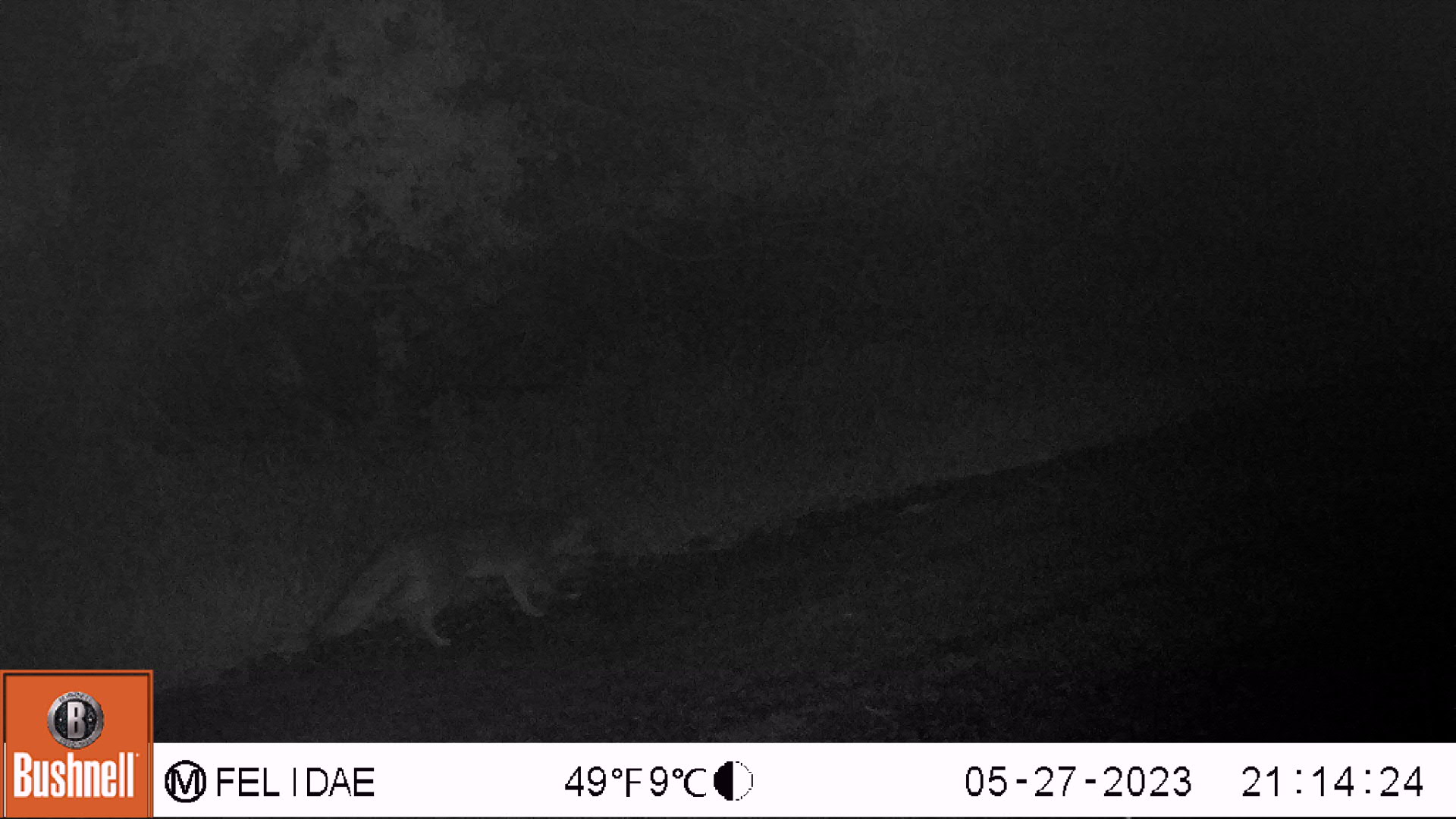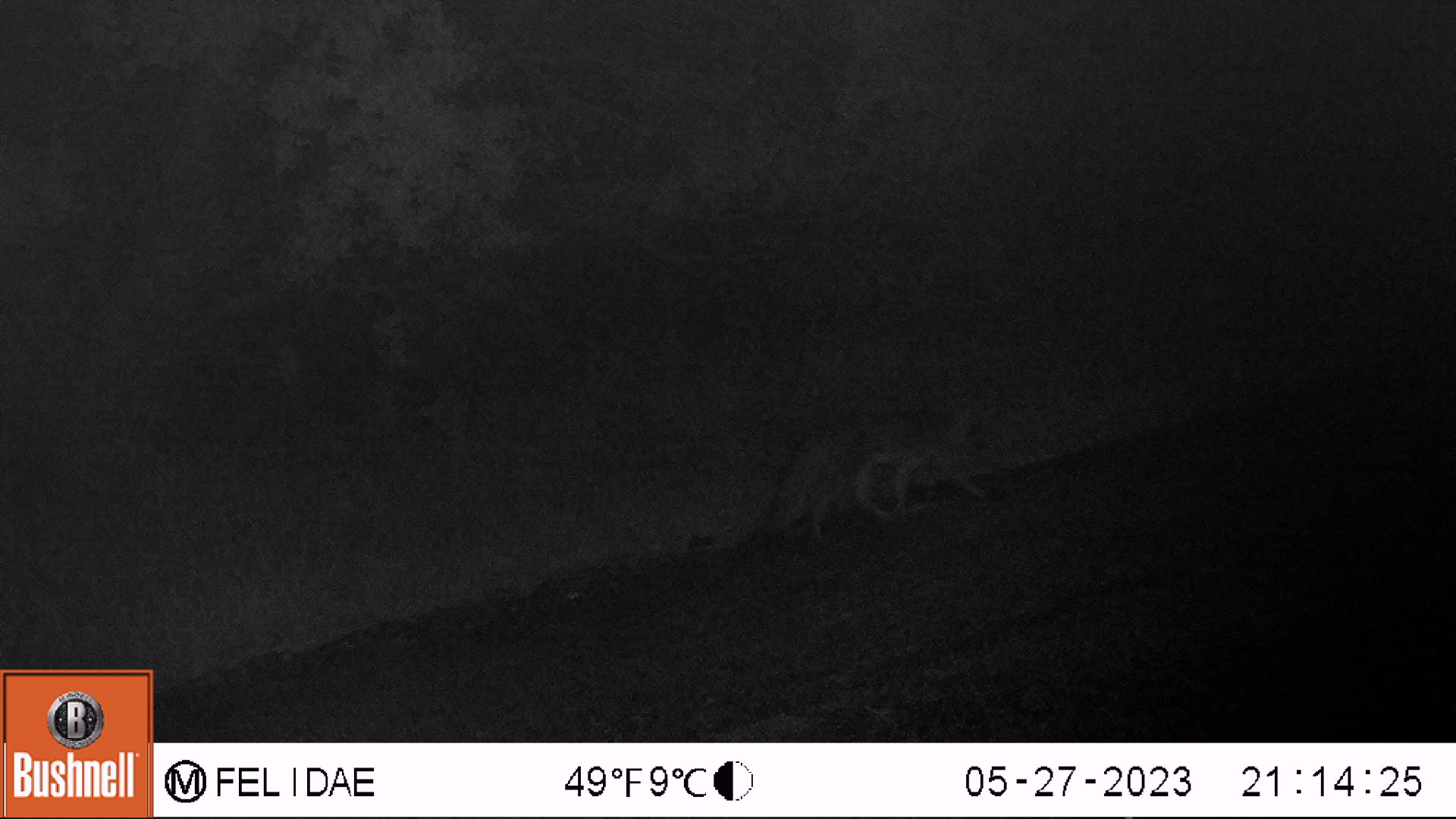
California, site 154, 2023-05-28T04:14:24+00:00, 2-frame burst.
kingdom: Animalia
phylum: Chordata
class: Mammalia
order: Carnivora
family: Canidae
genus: Urocyon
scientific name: Urocyon cinereoargenteus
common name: gray fox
Gray fox (Urocyon cinereoargenteus).